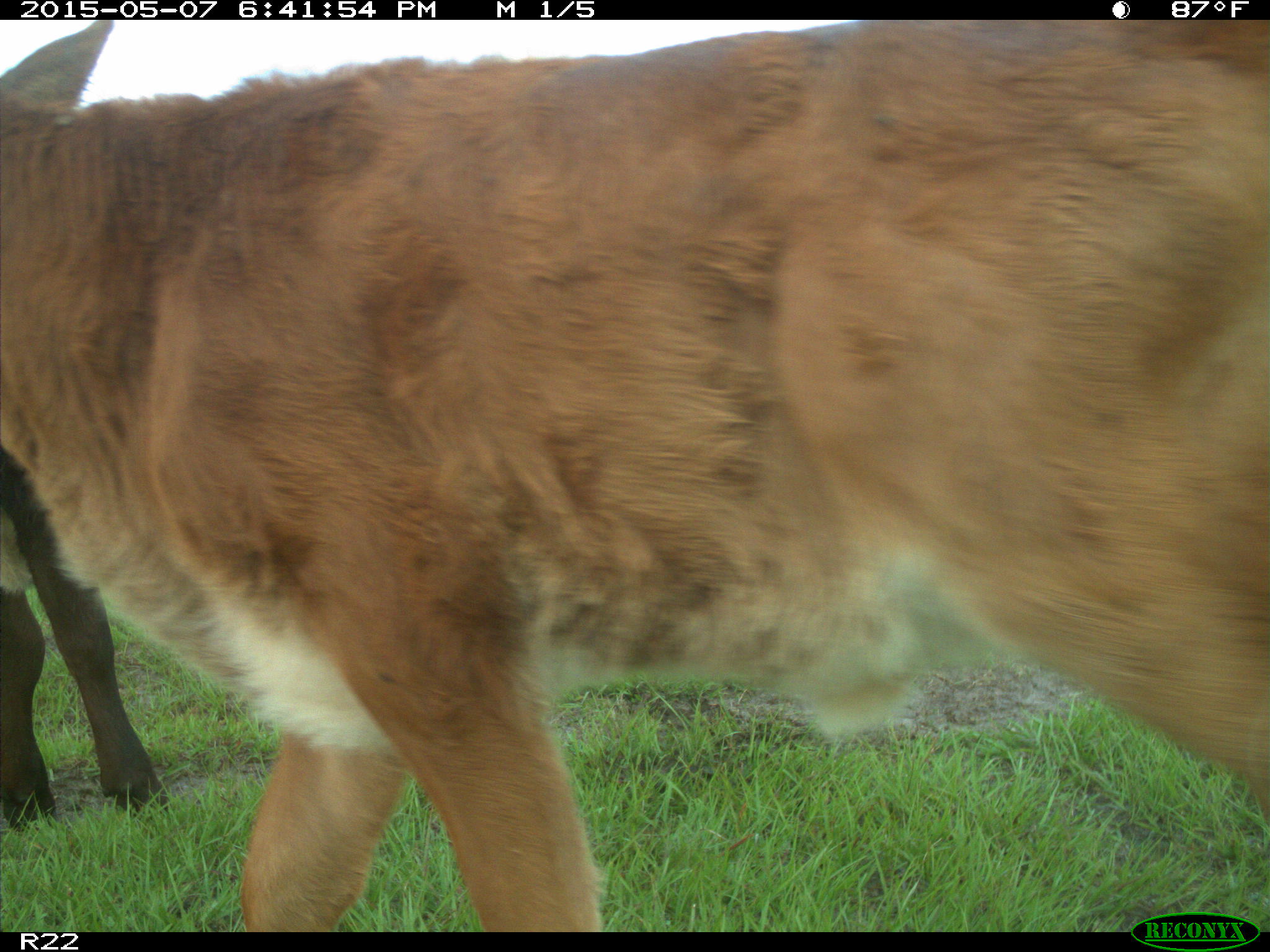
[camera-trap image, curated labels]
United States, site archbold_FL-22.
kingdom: Animalia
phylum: Chordata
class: Mammalia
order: Artiodactyla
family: Bovidae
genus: Bos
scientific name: Bos taurus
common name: domestic cow